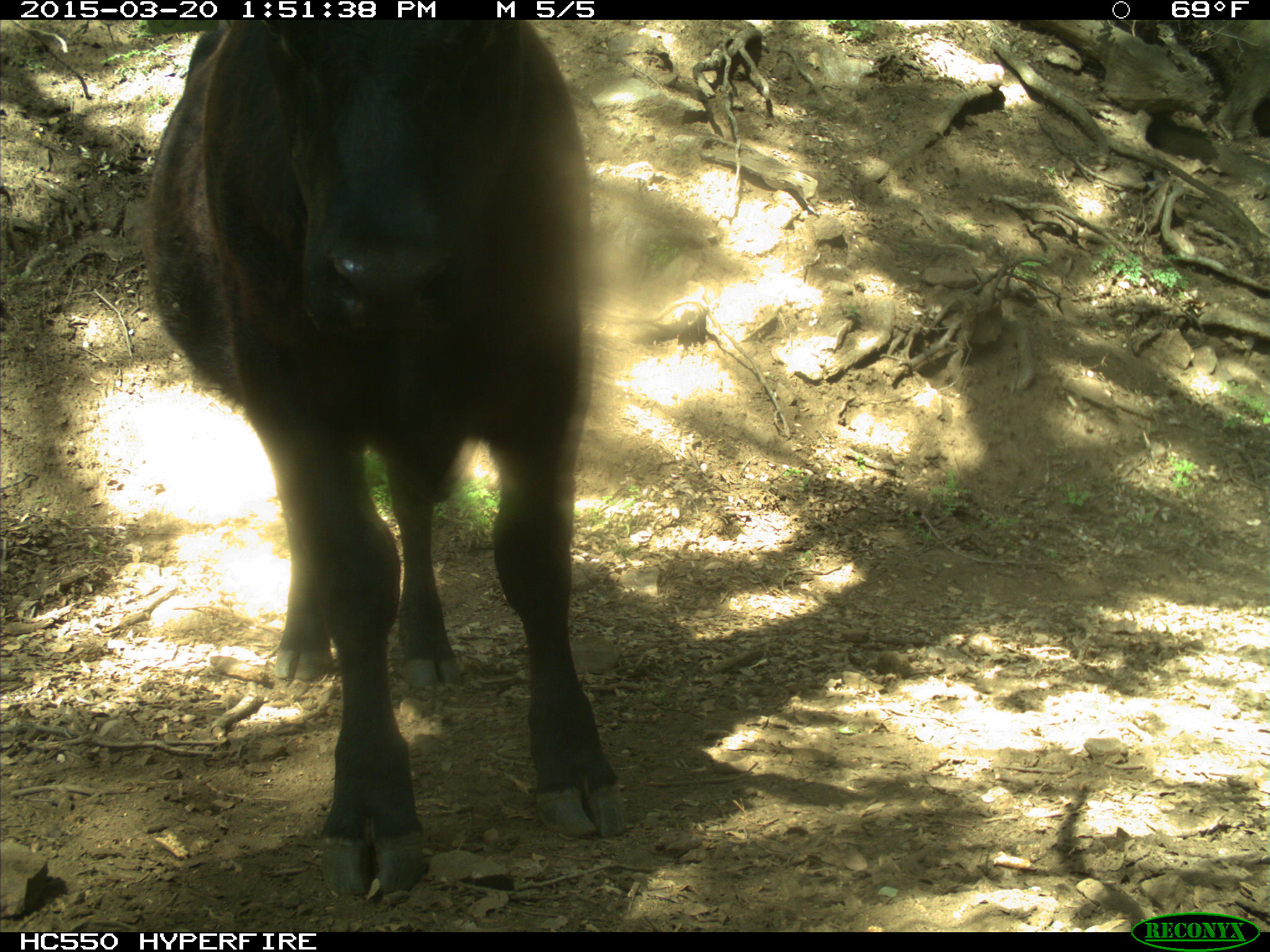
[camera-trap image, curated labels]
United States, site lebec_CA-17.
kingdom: Animalia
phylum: Chordata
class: Mammalia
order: Artiodactyla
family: Bovidae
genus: Bos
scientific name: Bos taurus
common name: domestic cow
Bos taurus (domestic cow).